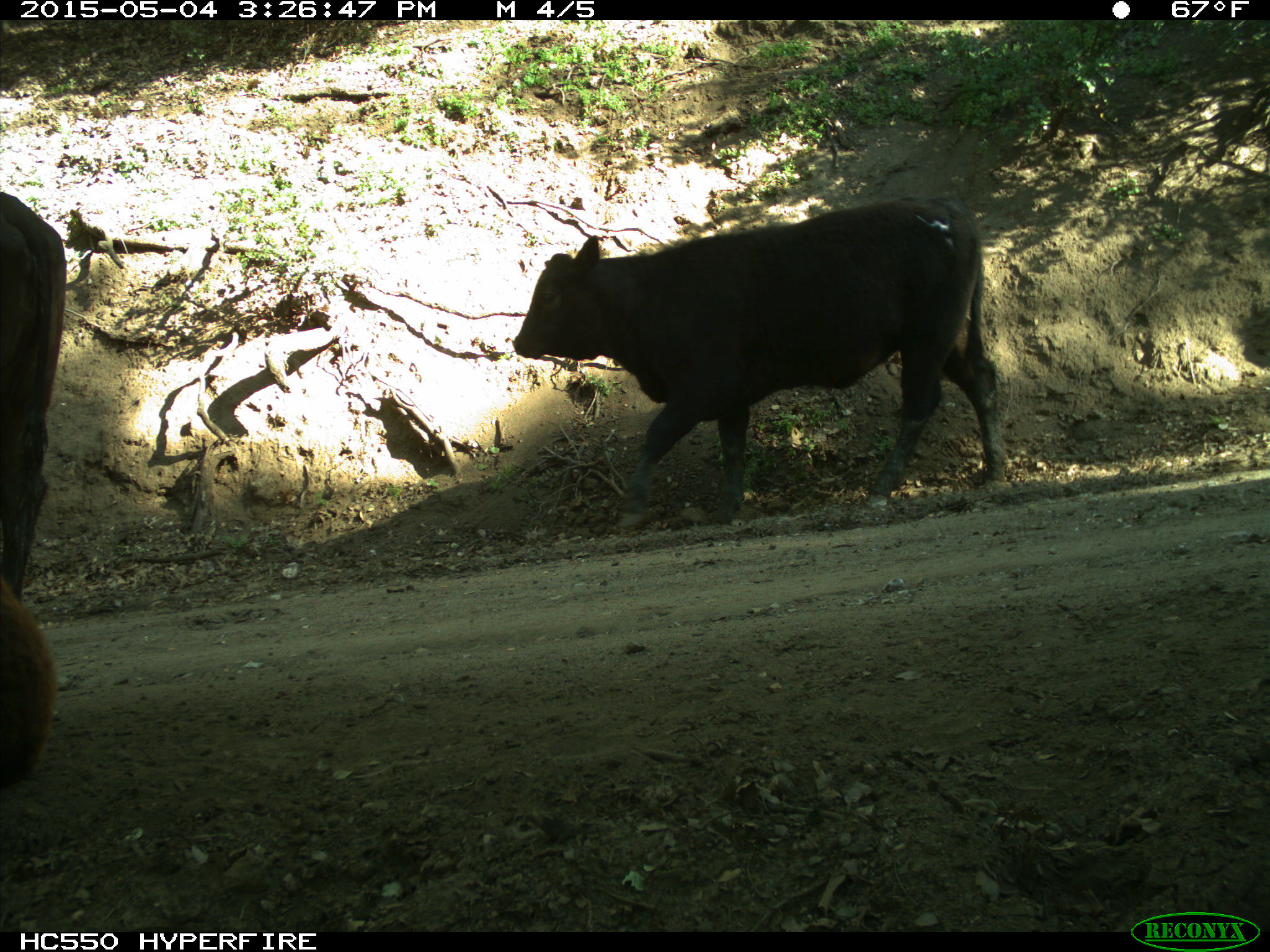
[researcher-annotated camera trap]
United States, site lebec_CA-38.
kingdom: Animalia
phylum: Chordata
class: Mammalia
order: Artiodactyla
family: Bovidae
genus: Bos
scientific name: Bos taurus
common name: domestic cow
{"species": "Bos taurus (domestic cow)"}